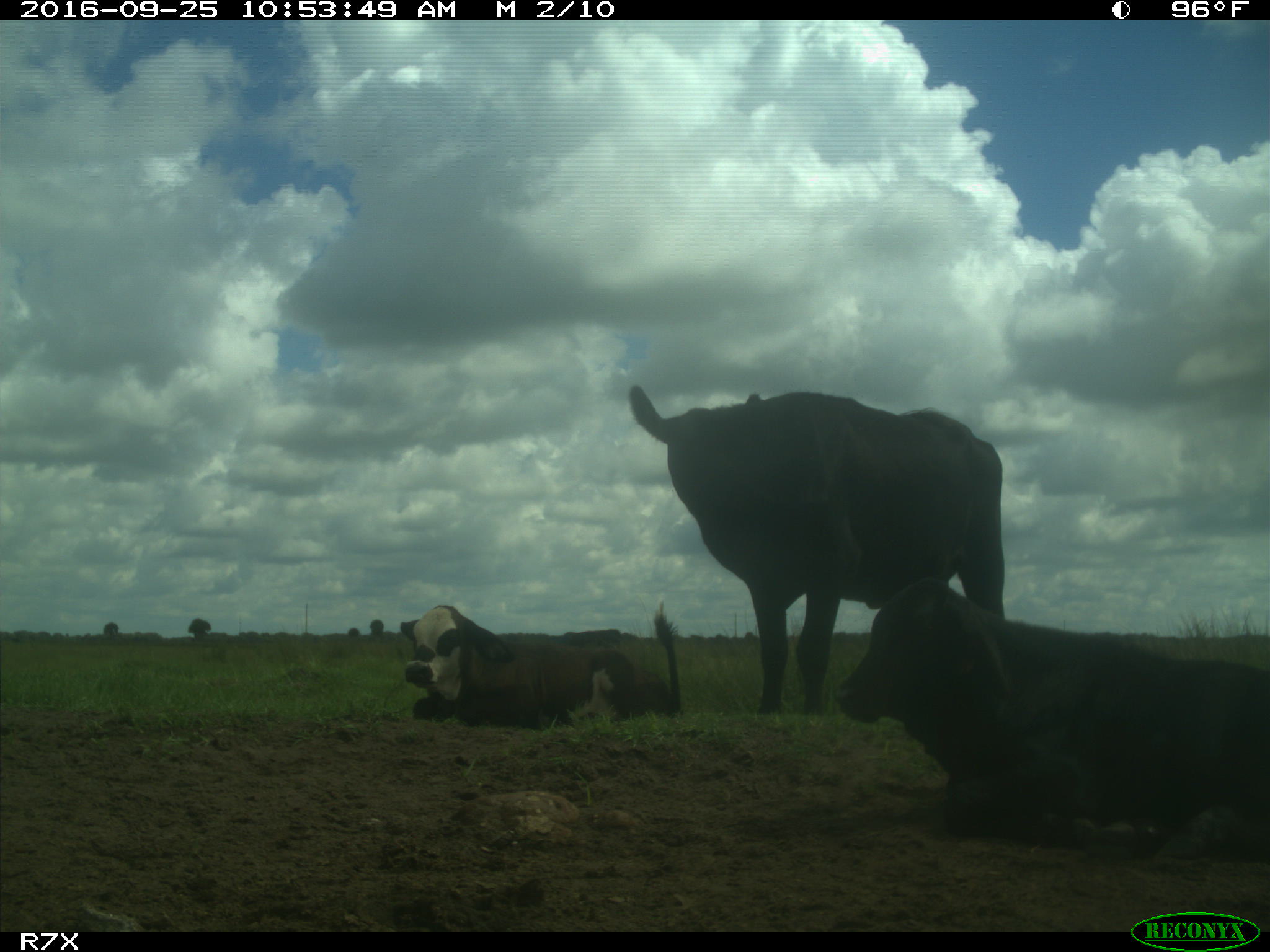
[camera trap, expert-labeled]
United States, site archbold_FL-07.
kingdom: Animalia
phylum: Chordata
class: Mammalia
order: Artiodactyla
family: Bovidae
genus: Bos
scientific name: Bos taurus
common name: domestic cow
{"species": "Bos taurus (domestic cow)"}